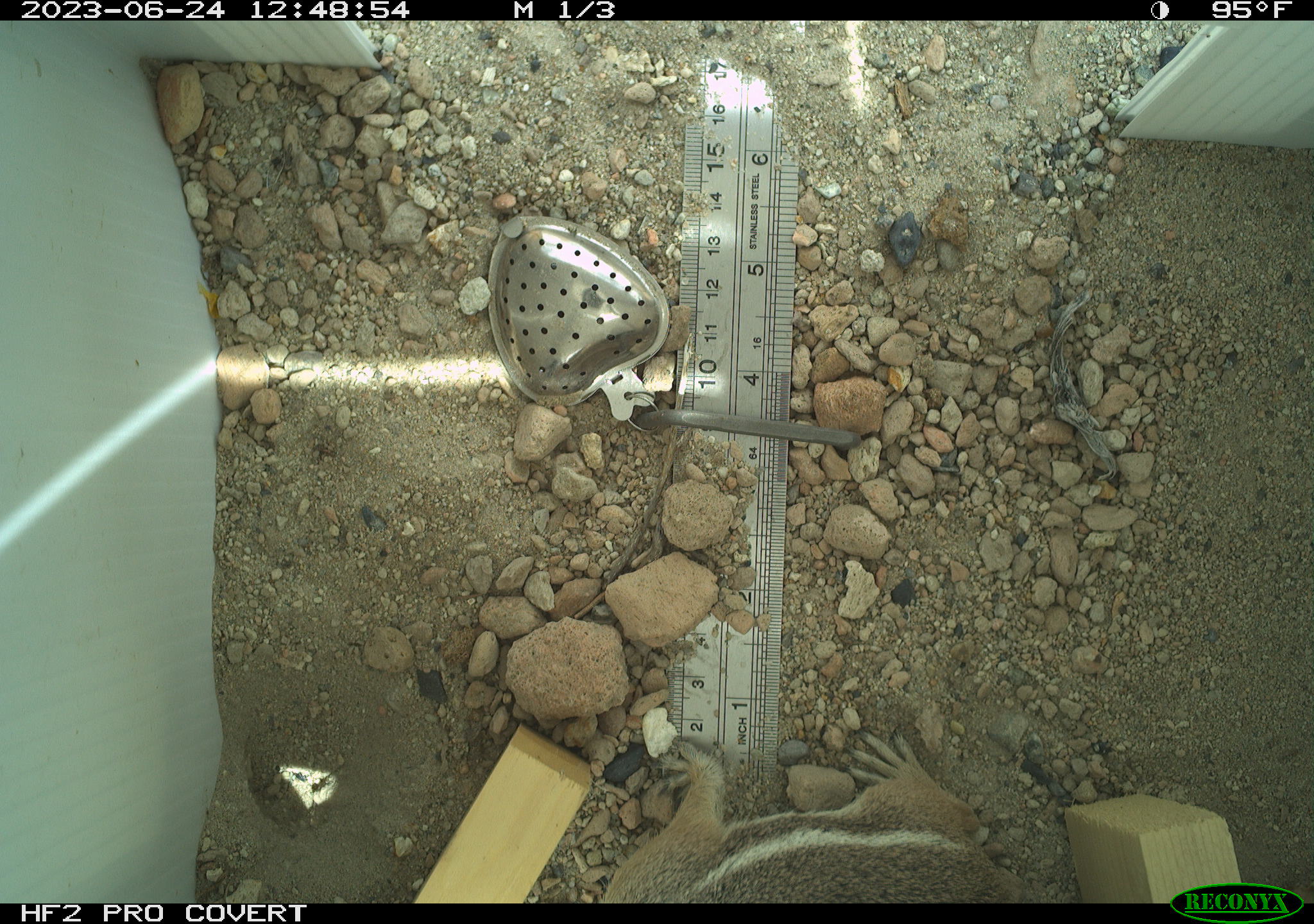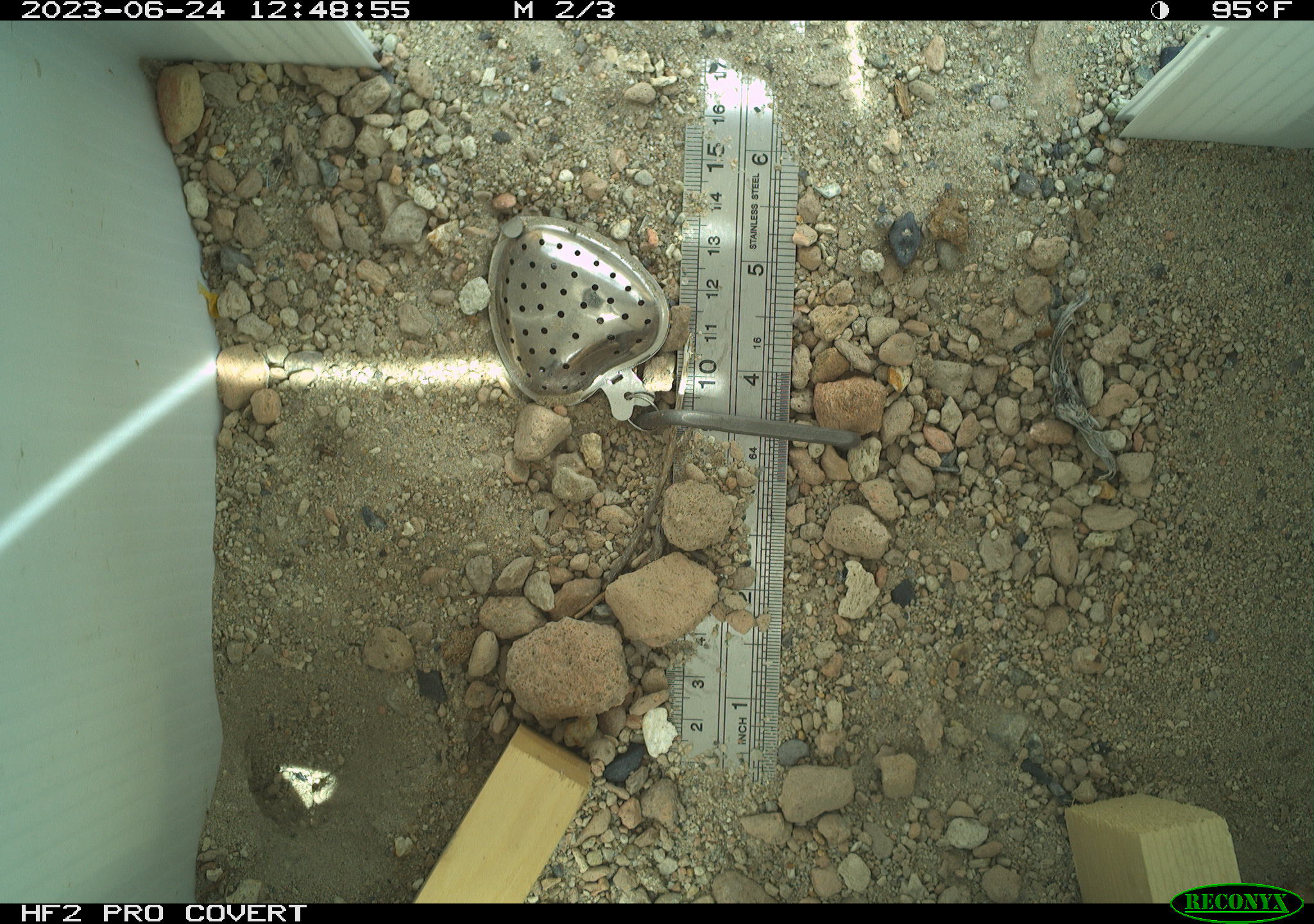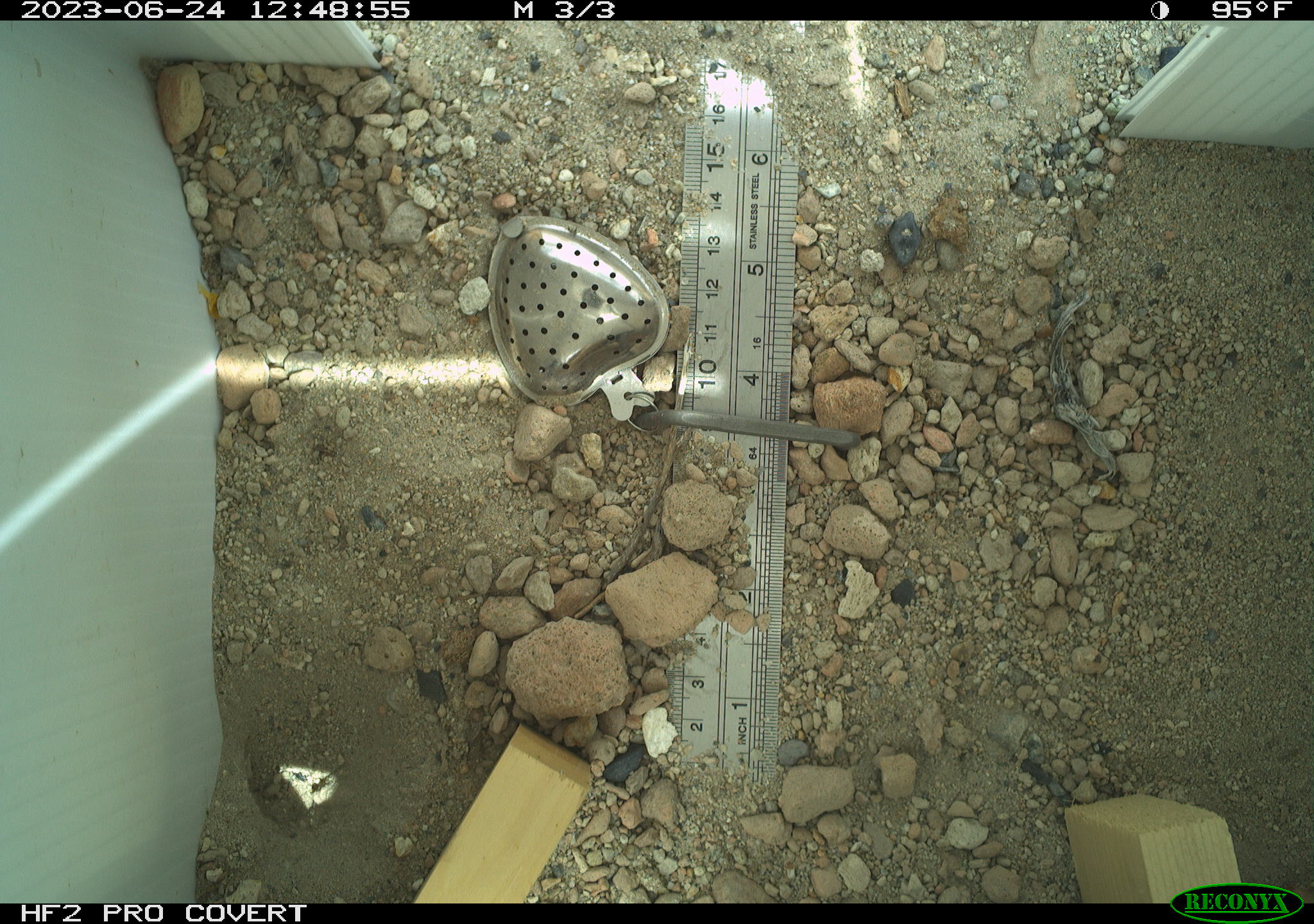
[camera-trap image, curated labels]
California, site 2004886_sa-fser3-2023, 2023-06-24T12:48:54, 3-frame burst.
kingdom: Animalia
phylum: Chordata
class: Mammalia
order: Rodentia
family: Sciuridae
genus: Ammospermophilus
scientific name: Ammospermophilus leucurus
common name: white-tailed antelope squirrel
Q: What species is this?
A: White-tailed antelope squirrel (Ammospermophilus leucurus).